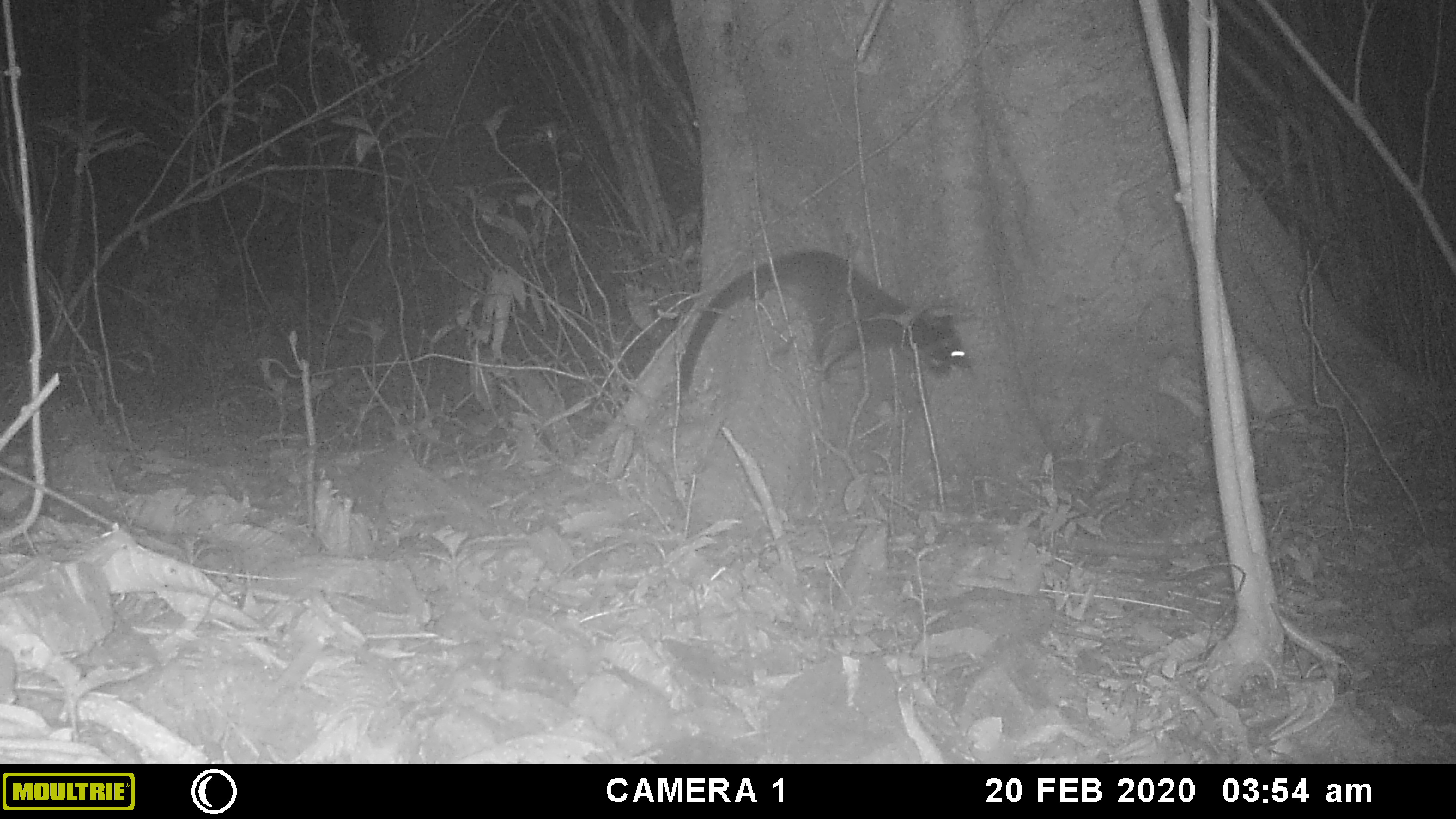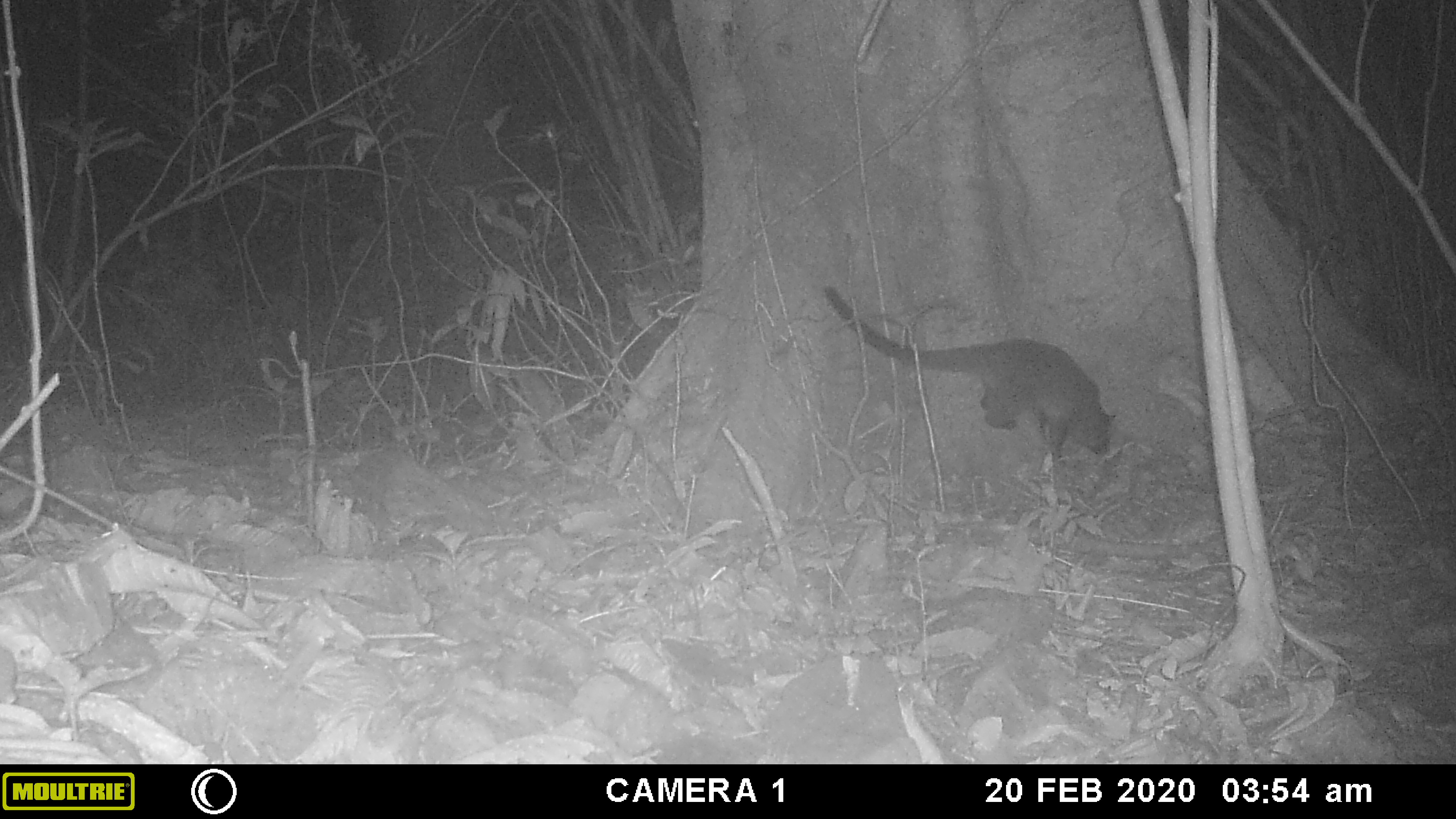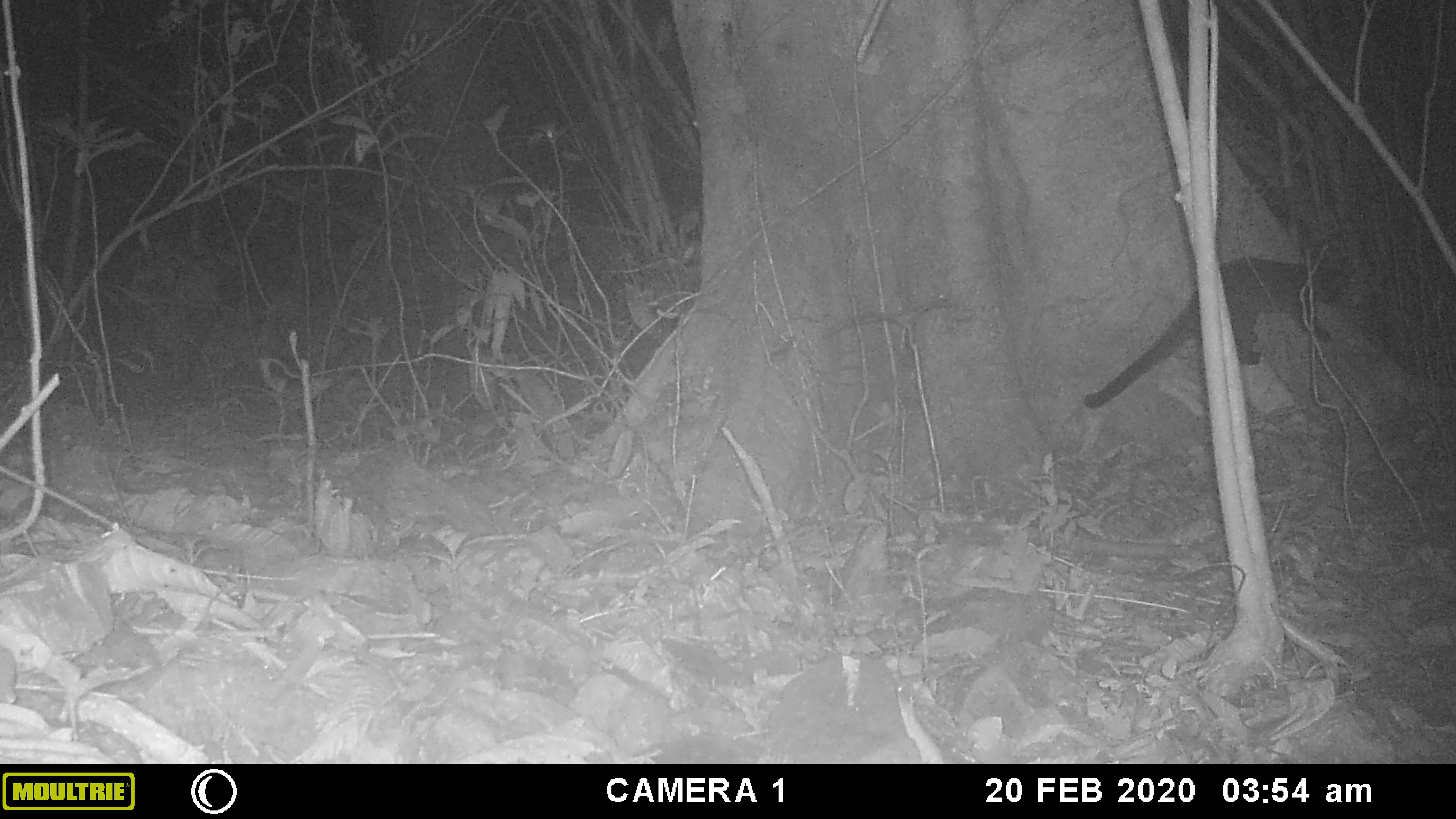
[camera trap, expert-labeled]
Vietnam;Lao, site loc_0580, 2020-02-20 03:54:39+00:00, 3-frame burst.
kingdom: Animalia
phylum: Chordata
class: Mammalia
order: Carnivora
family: Viverridae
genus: Paguma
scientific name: Paguma larvata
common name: masked palm civet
Masked palm civet (Paguma larvata). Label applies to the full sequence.